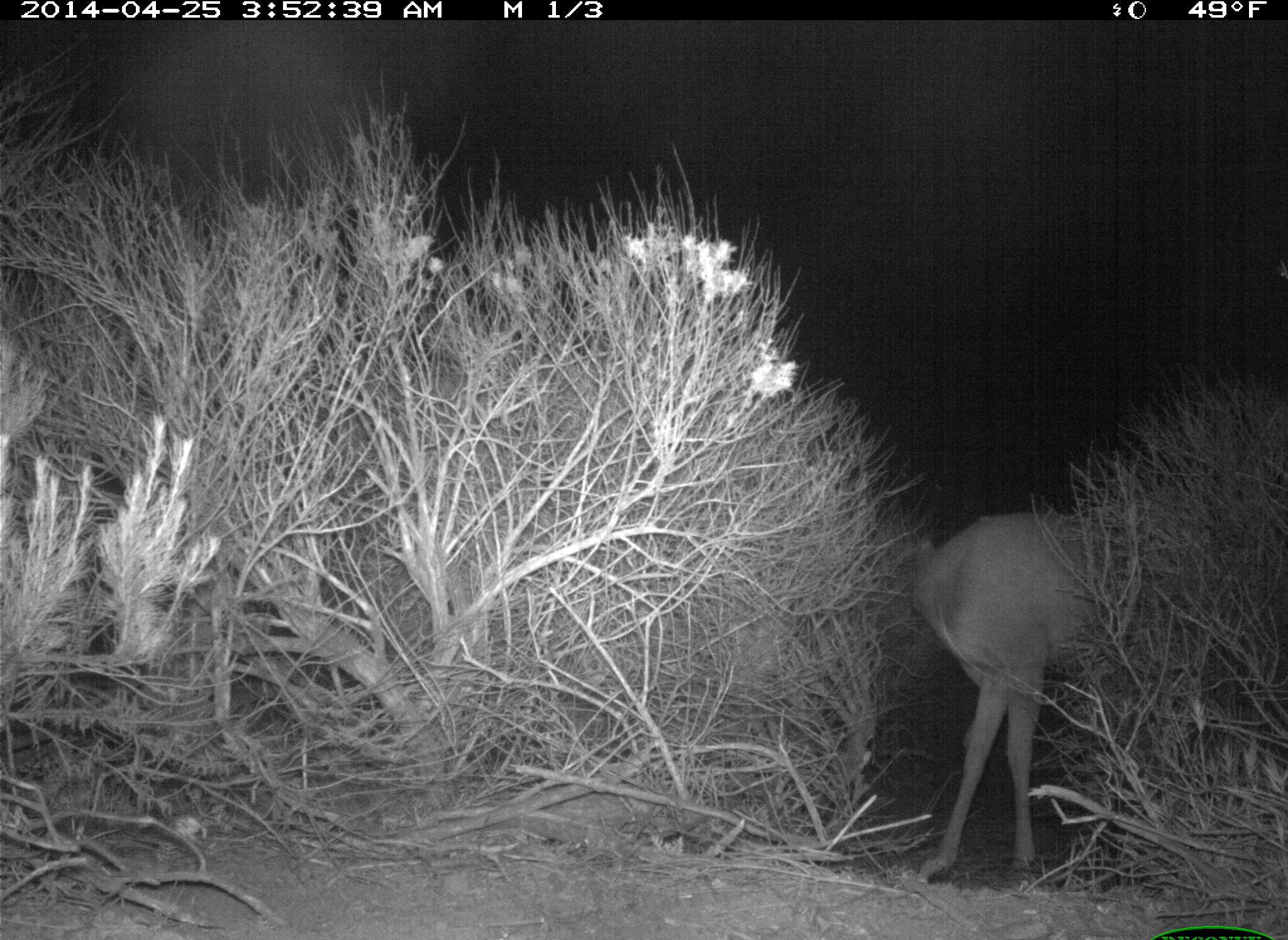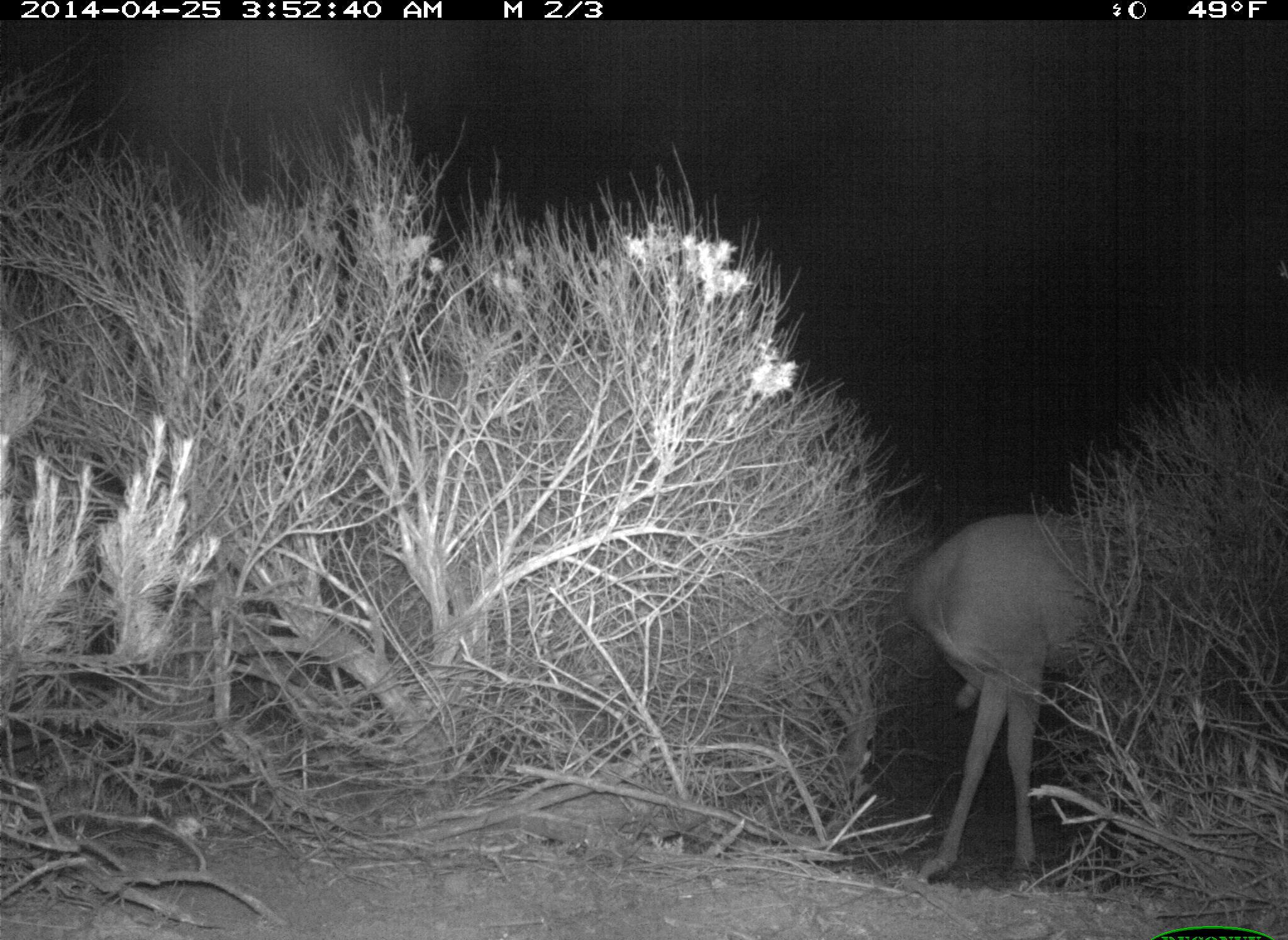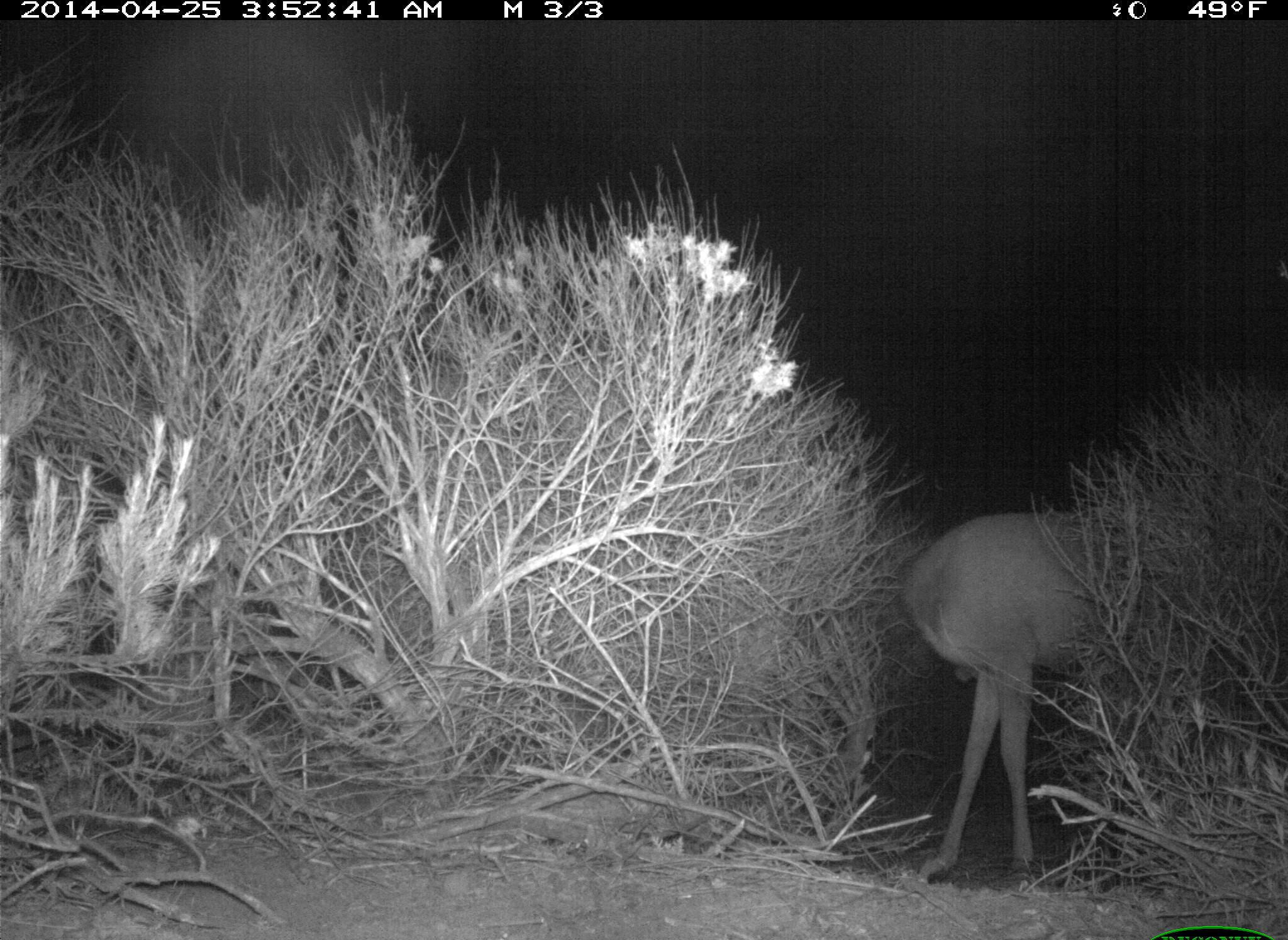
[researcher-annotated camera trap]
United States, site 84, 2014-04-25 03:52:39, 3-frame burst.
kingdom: Animalia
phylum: Chordata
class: Mammalia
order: Artiodactyla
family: Cervidae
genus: Odocoileus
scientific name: Odocoileus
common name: deer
Deer (Odocoileus).